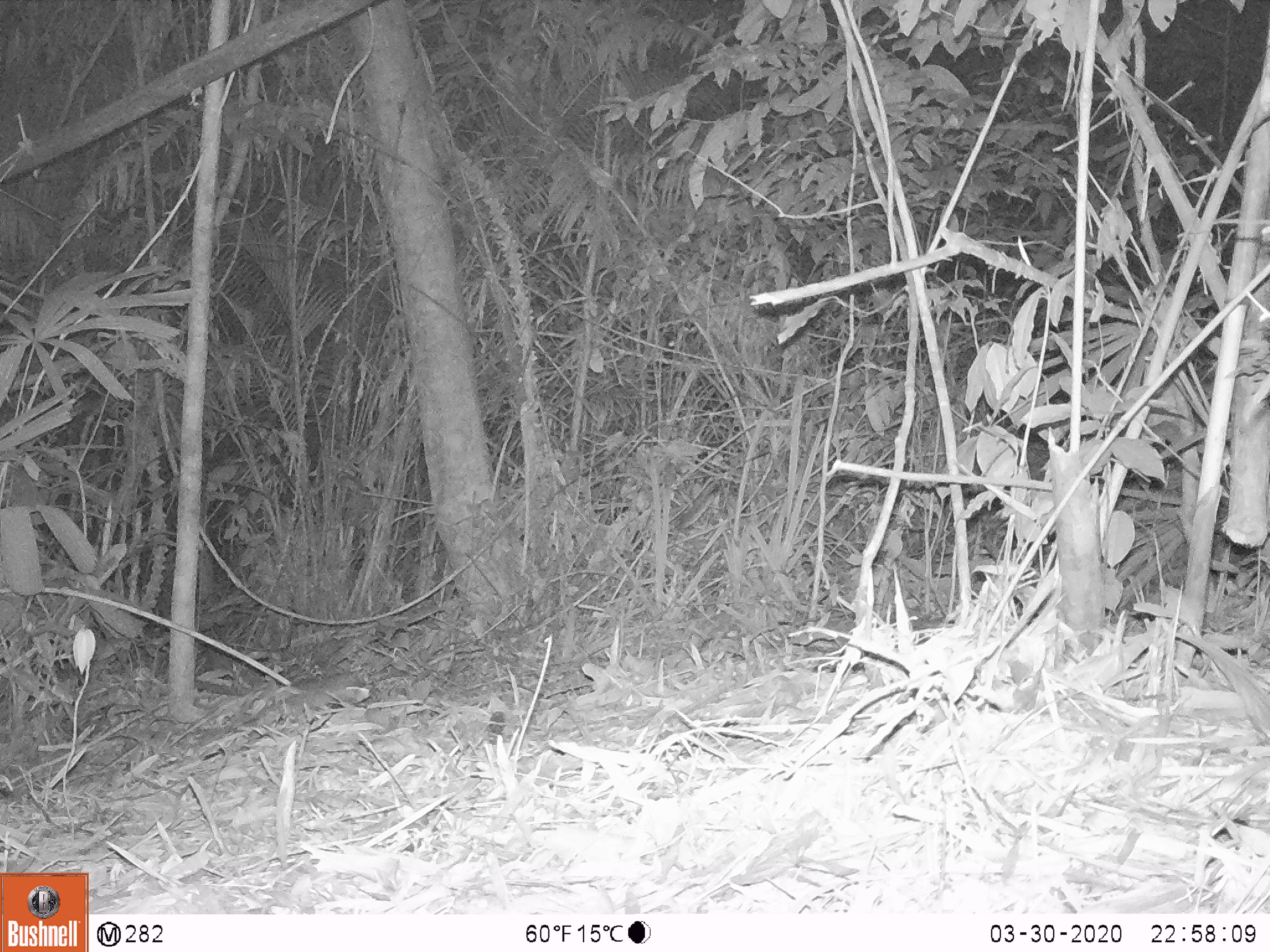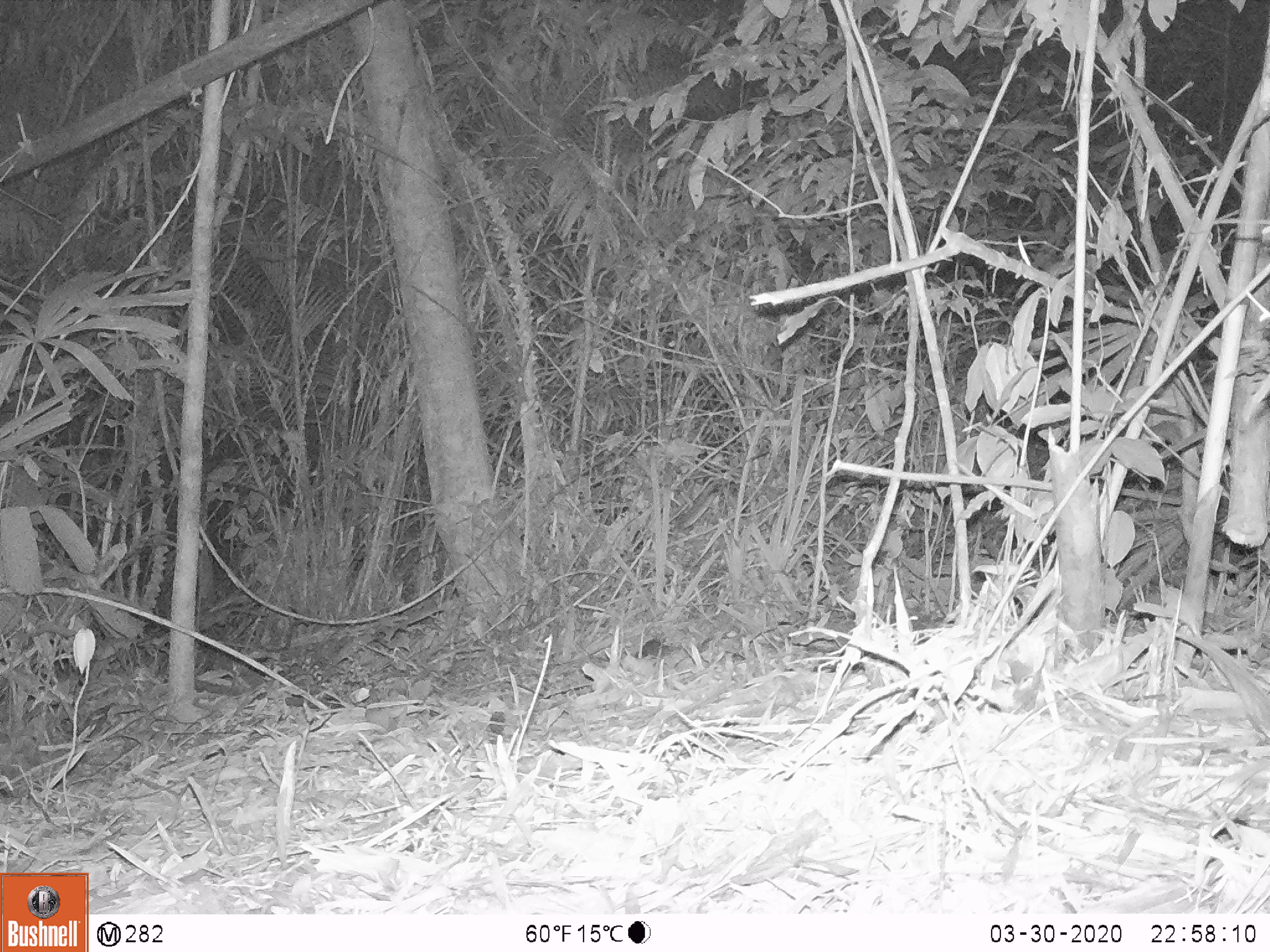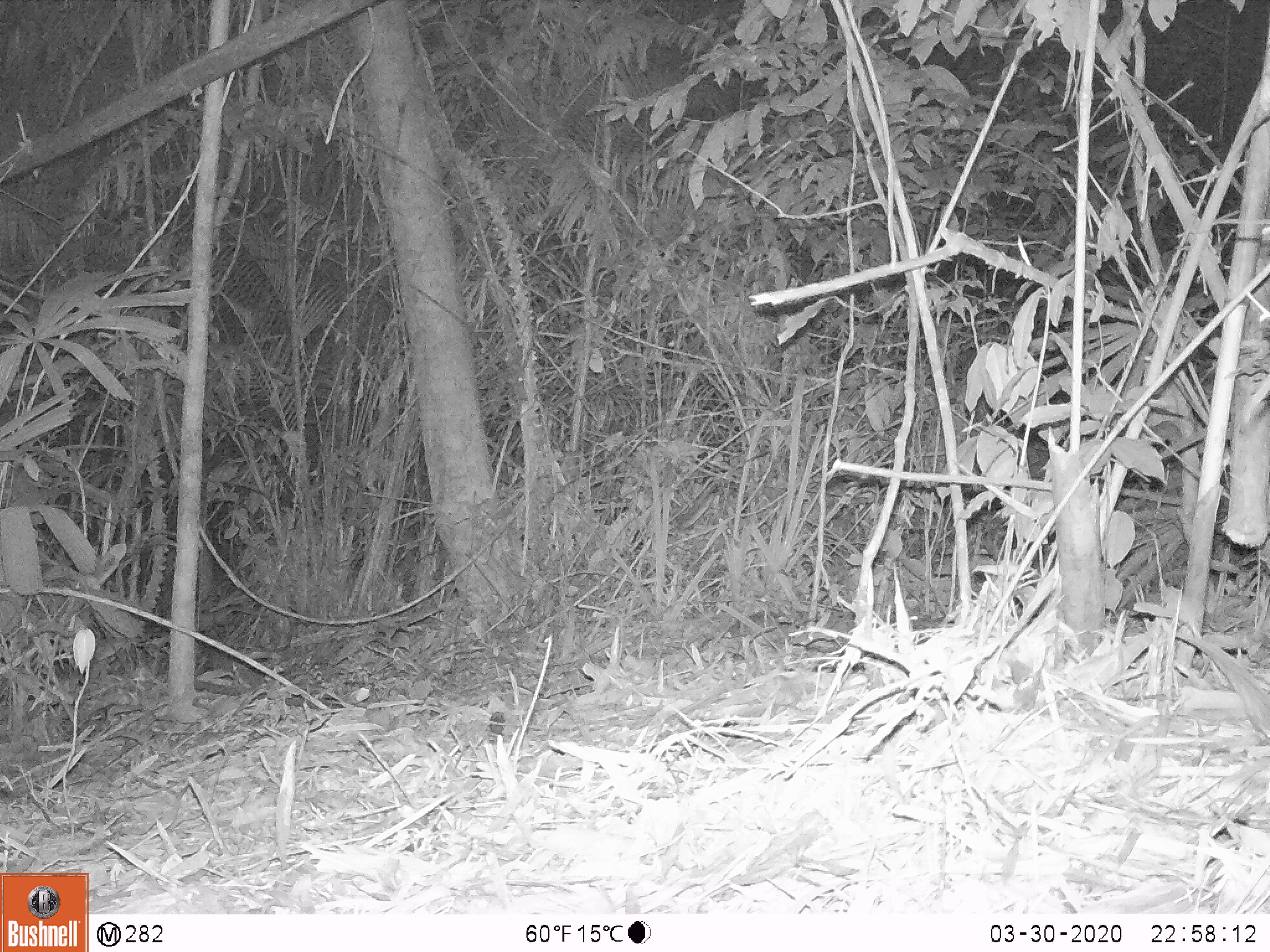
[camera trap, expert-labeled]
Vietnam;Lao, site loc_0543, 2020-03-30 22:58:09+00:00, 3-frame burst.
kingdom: Animalia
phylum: Chordata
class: Mammalia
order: Rodentia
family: Muridae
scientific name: Muridae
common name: old-world mice and rats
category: unidentified murid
Unidentified murid (old-world mice and rats) (Muridae). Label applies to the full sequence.